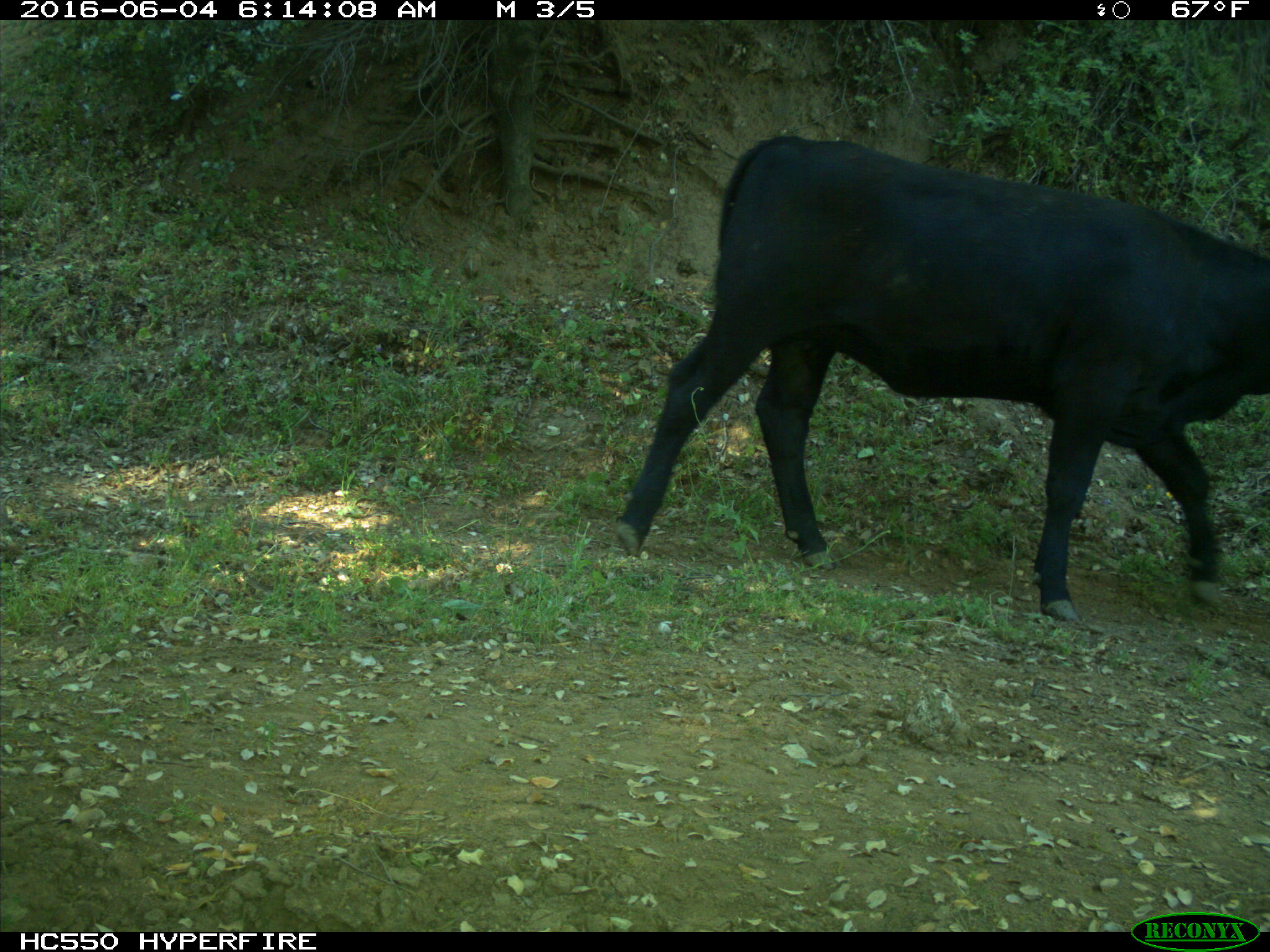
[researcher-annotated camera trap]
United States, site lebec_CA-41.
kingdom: Animalia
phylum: Chordata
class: Mammalia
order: Artiodactyla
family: Bovidae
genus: Bos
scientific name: Bos taurus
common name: domestic cow